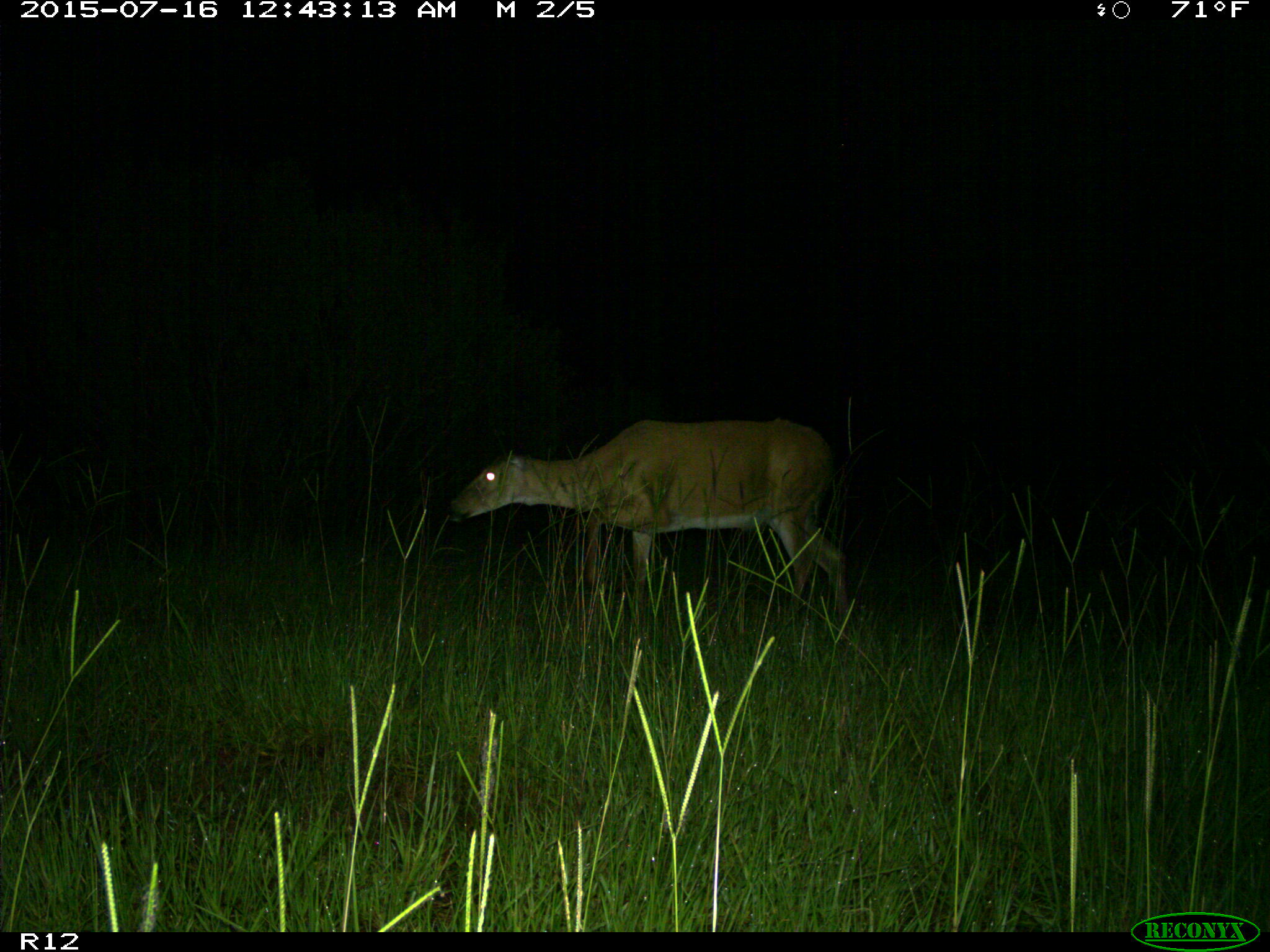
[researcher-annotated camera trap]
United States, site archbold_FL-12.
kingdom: Animalia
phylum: Chordata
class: Mammalia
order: Artiodactyla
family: Cervidae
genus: Odocoileus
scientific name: Odocoileus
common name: deer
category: unidentified deer